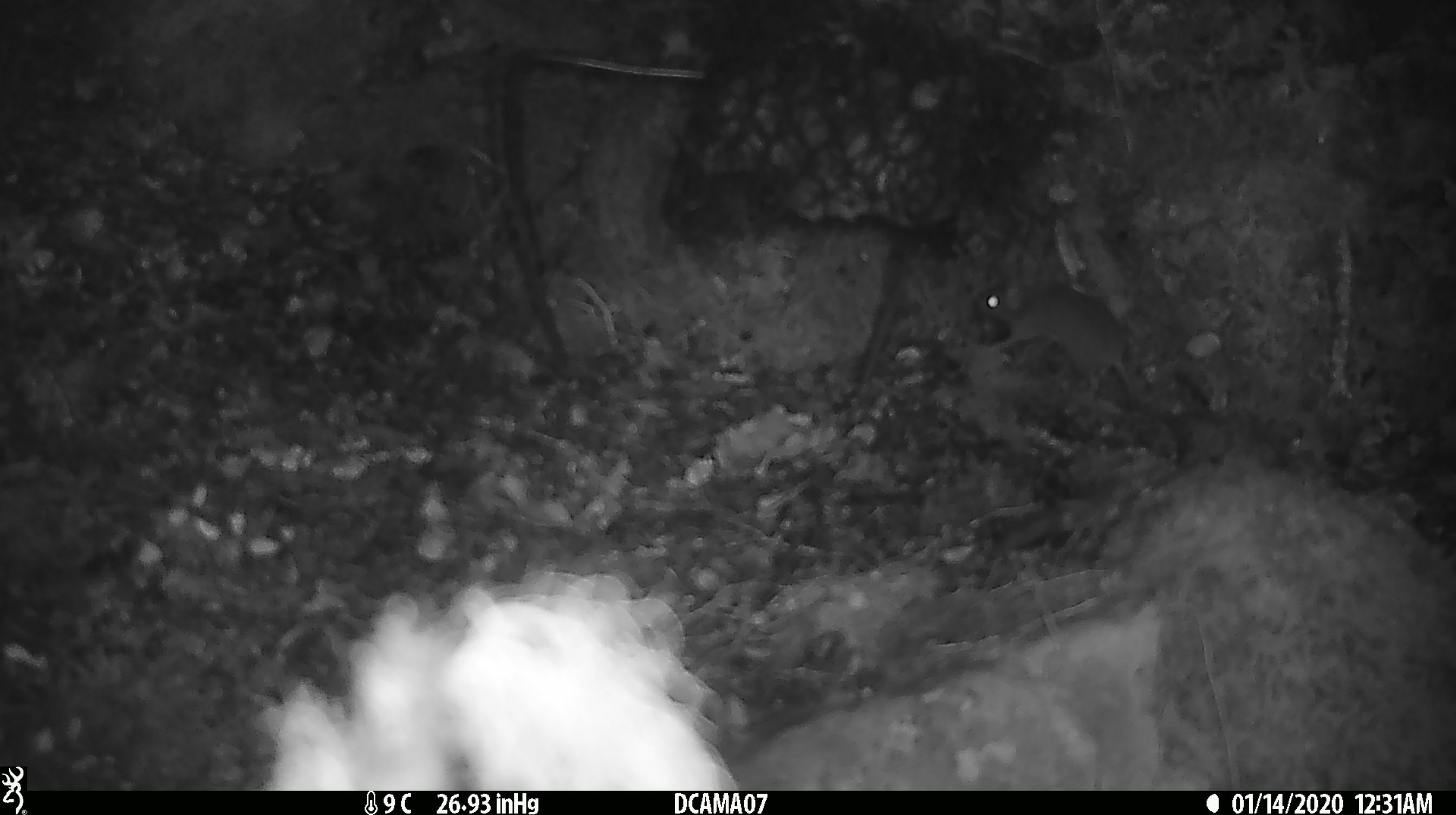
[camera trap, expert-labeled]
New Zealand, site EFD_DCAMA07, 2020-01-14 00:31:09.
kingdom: Animalia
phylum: Chordata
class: Mammalia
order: Rodentia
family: Muridae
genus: Mus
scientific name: Mus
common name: mouse